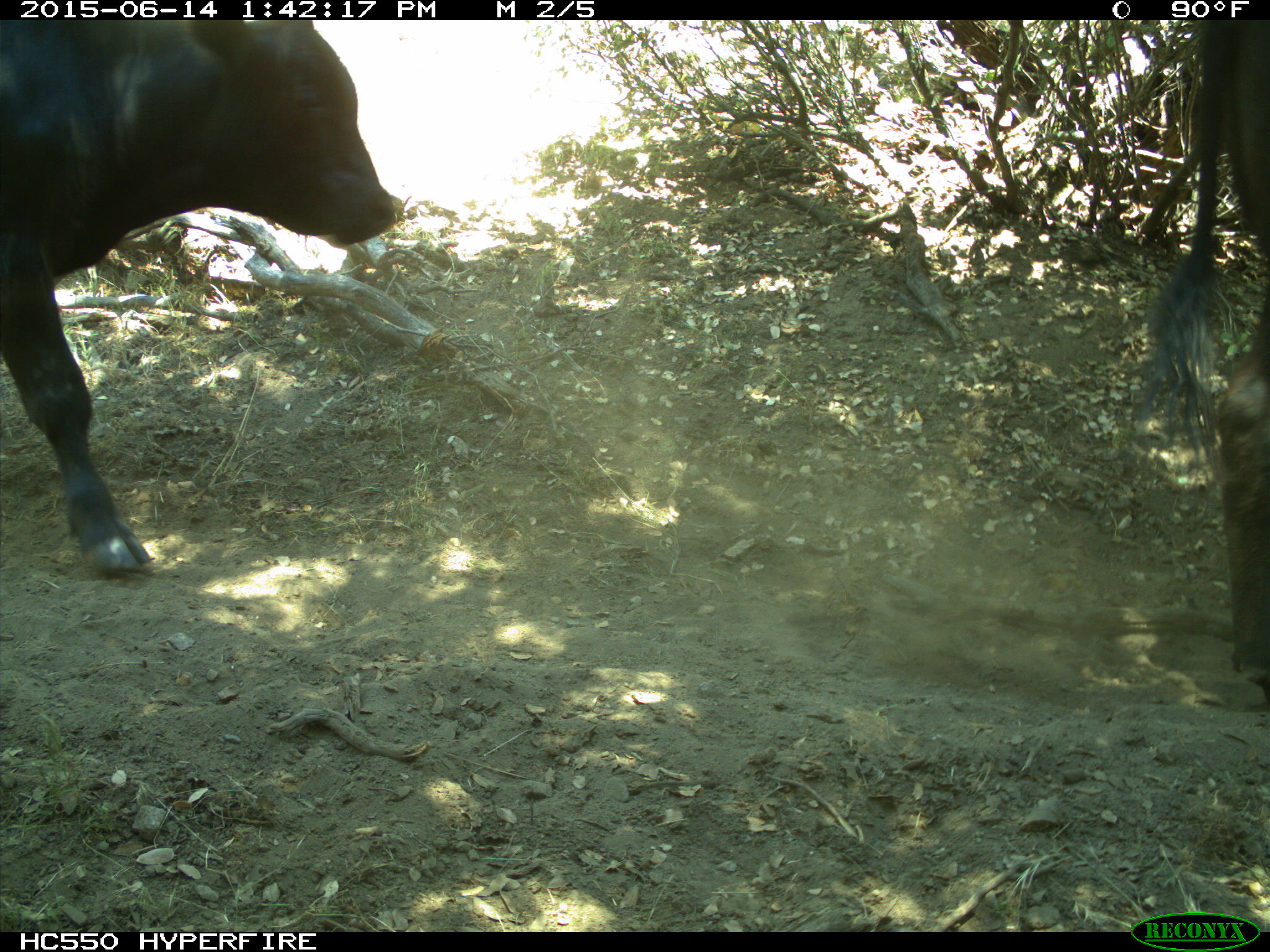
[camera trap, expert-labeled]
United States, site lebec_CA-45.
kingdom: Animalia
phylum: Chordata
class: Mammalia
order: Artiodactyla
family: Bovidae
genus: Bos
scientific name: Bos taurus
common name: domestic cow